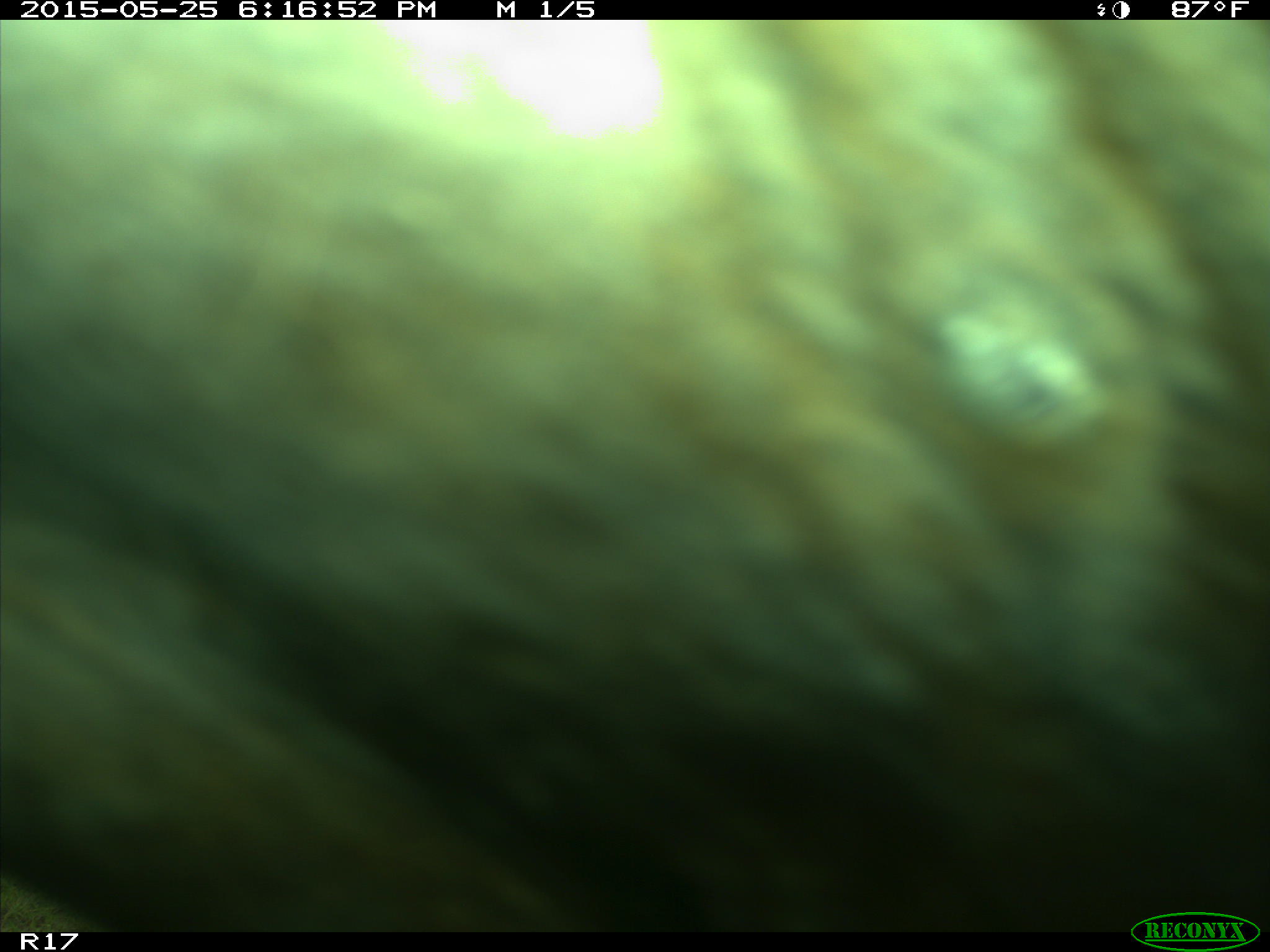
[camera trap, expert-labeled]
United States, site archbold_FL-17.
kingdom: Animalia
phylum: Chordata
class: Mammalia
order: Artiodactyla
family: Bovidae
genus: Bos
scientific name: Bos taurus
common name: domestic cow